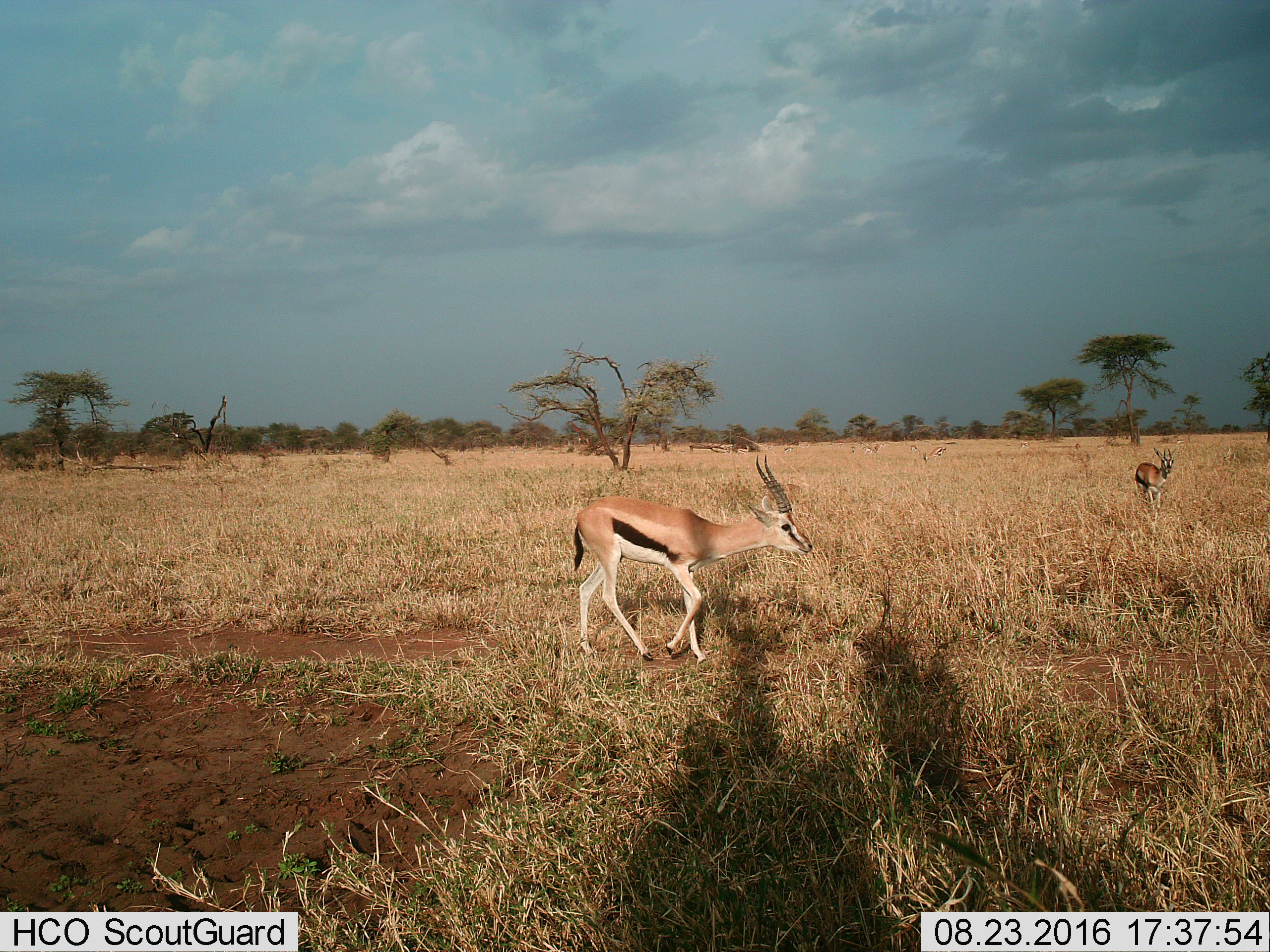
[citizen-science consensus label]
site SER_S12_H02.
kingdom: Animalia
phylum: Chordata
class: Mammalia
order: Artiodactyla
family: Bovidae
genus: Eudorcas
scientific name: Eudorcas thomsonii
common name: thomson's gazelle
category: gazellethomsons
Gazellethomsons (thomson's gazelle) (Eudorcas thomsonii), count 2. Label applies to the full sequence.